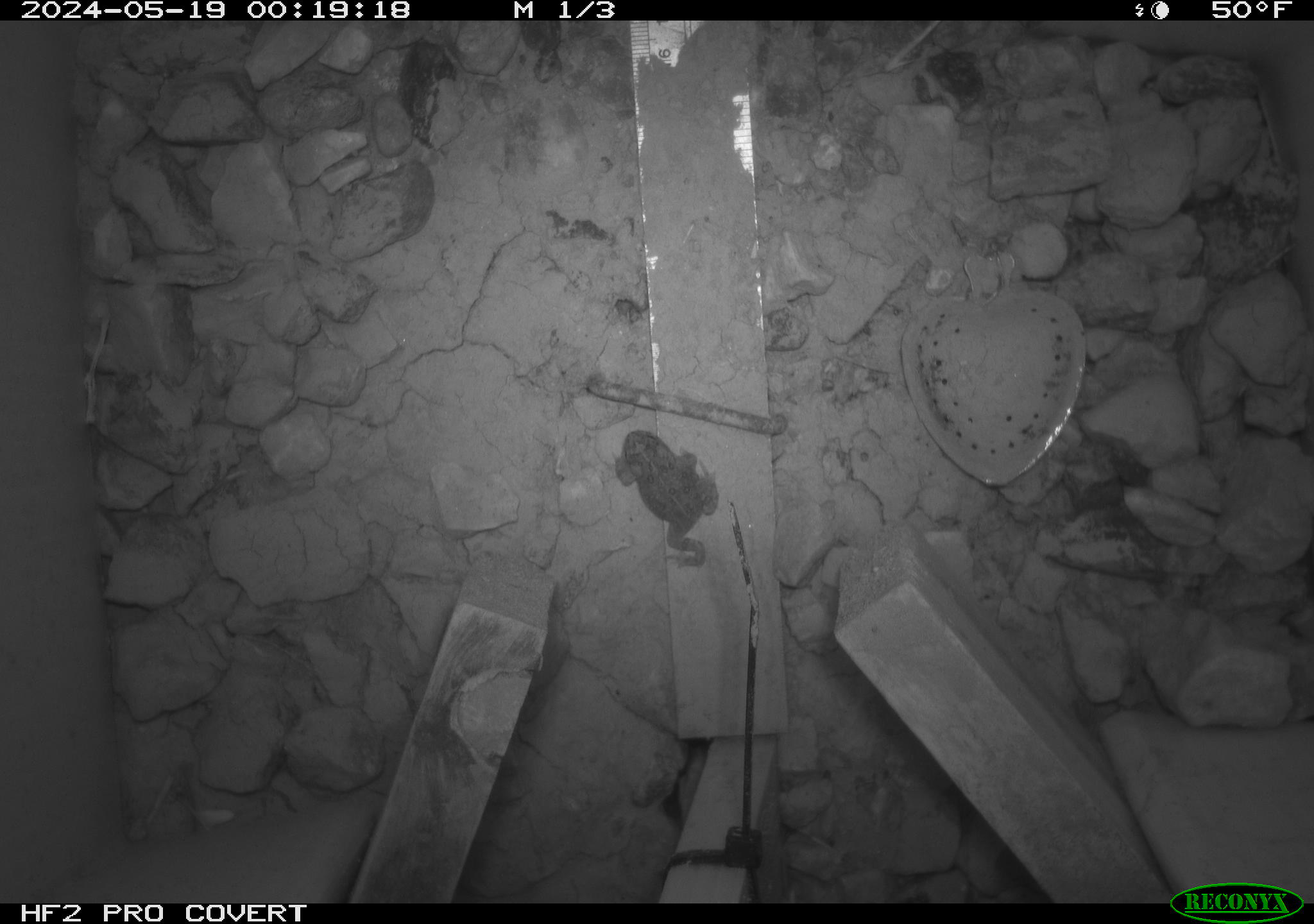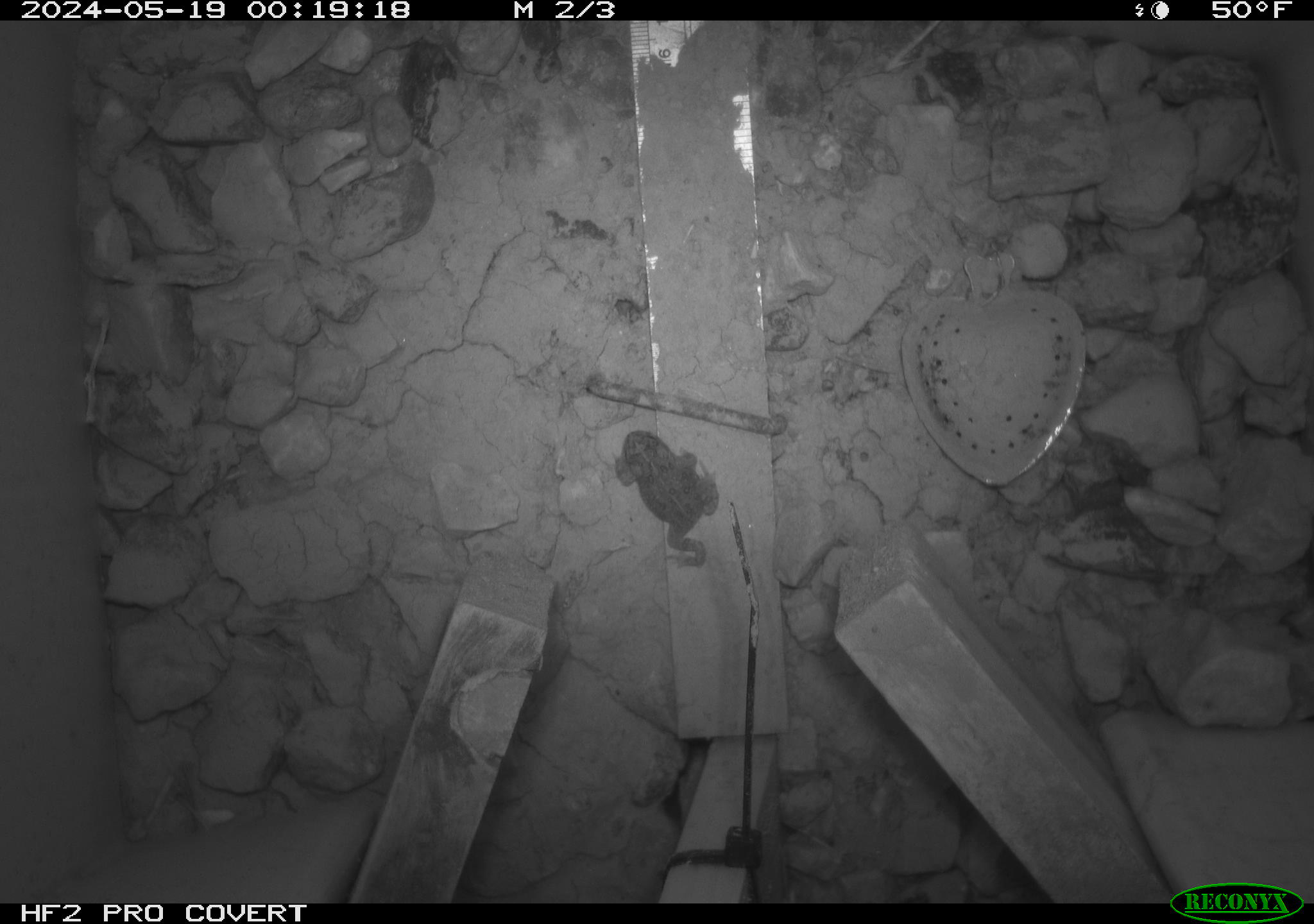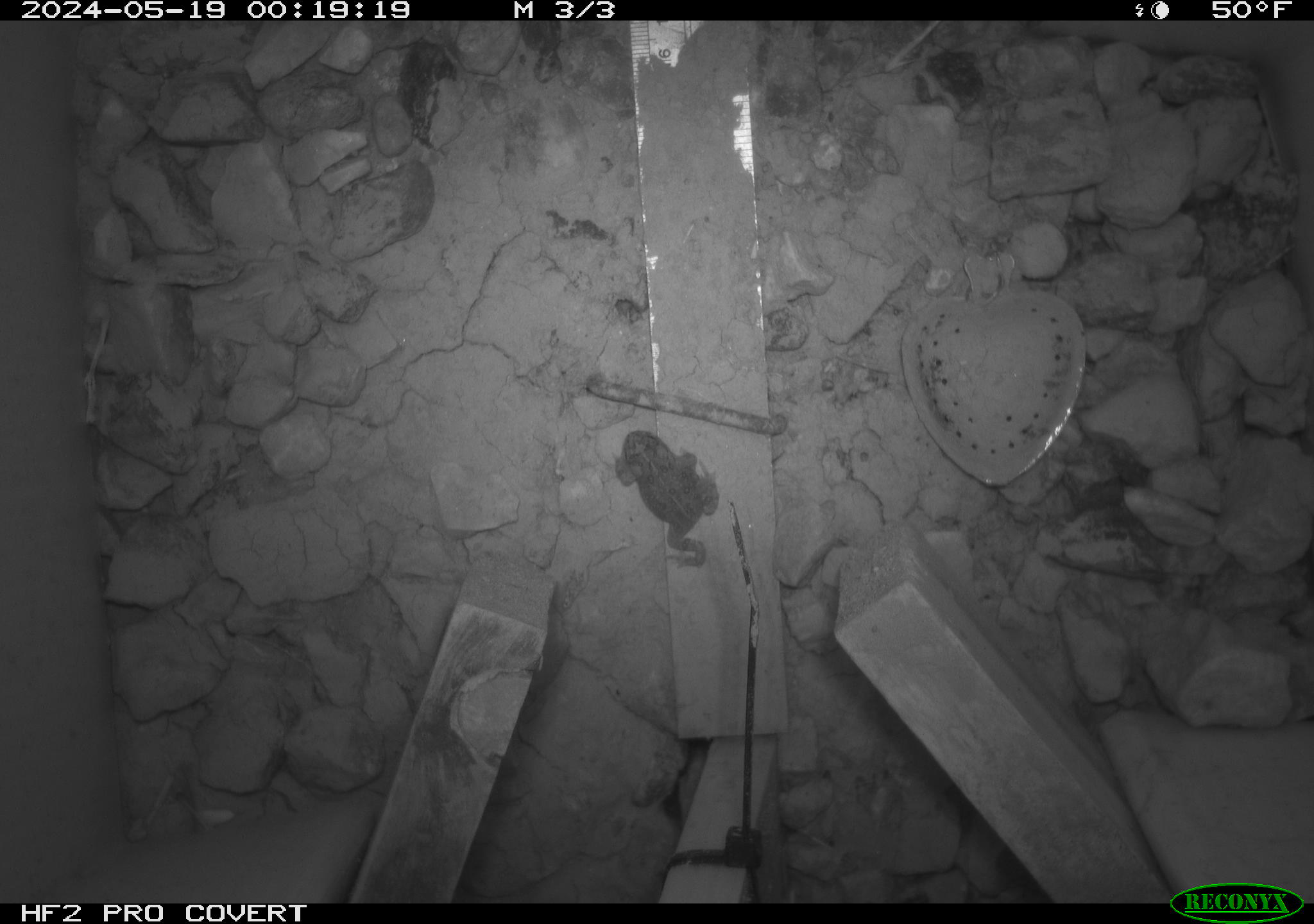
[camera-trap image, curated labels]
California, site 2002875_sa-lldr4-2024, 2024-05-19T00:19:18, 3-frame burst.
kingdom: Animalia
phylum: Chordata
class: Amphibia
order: Anura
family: Bufonidae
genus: Anaxyrus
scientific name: Anaxyrus boreas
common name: western toad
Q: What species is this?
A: Western toad (Anaxyrus boreas).